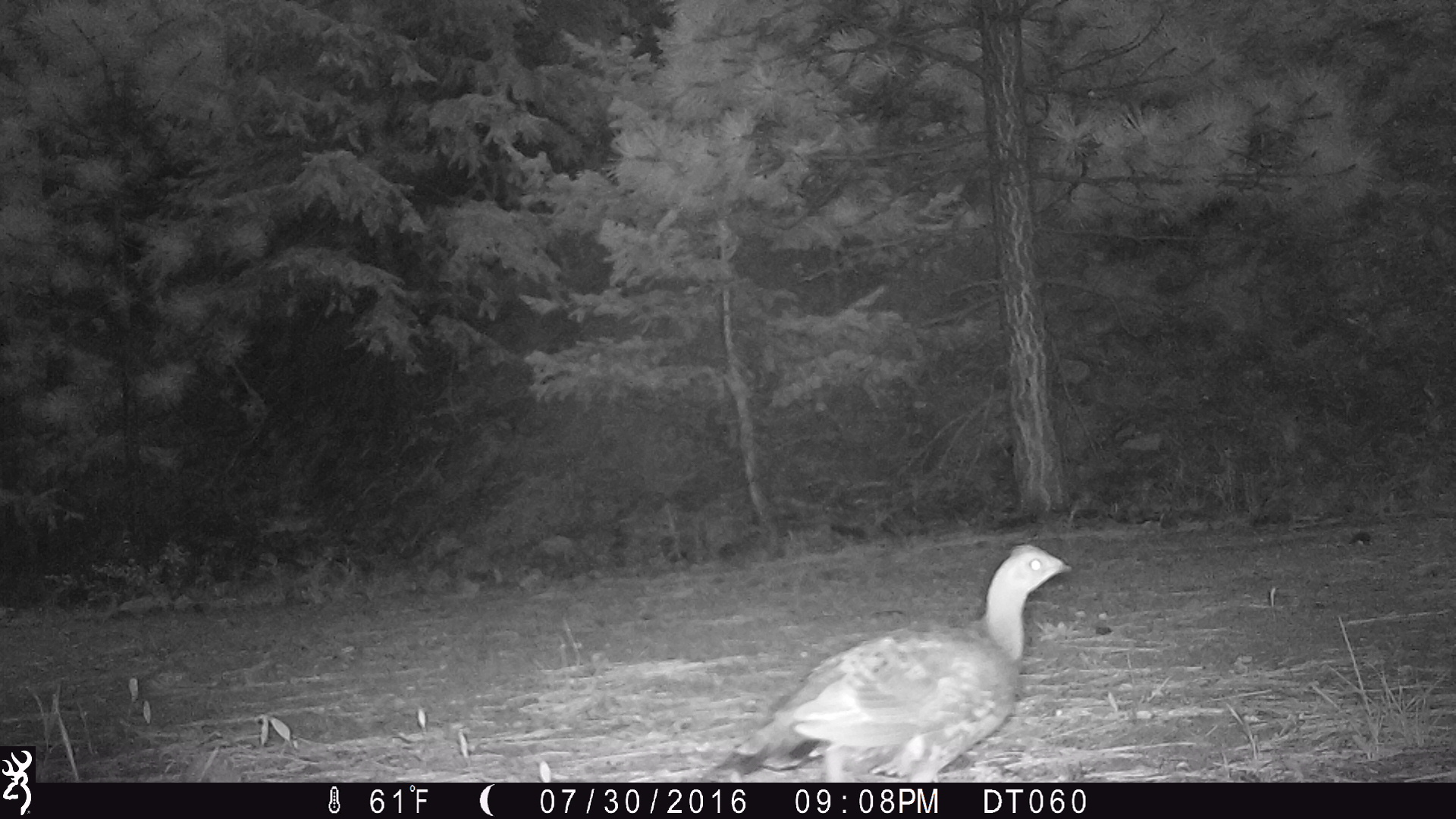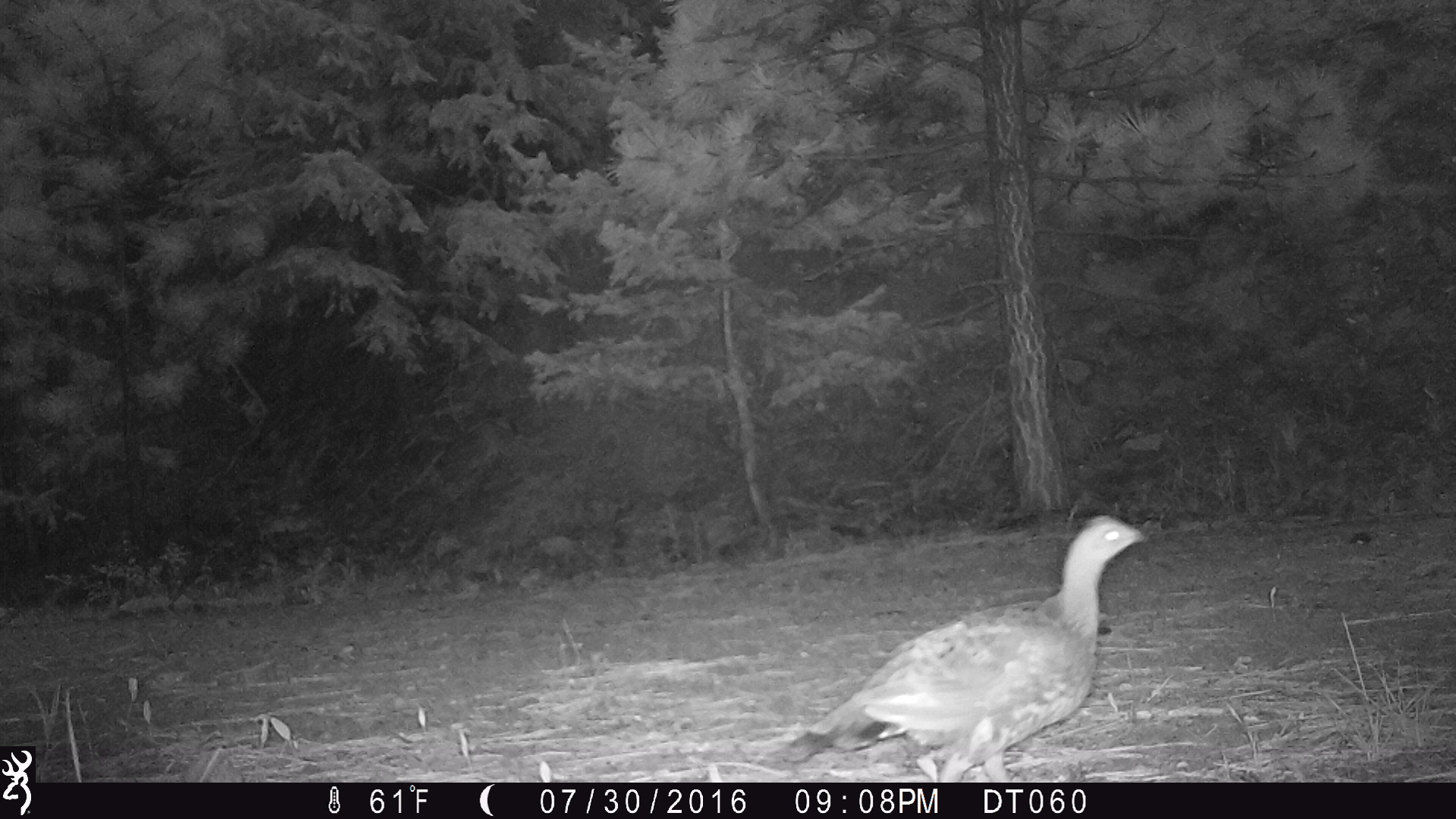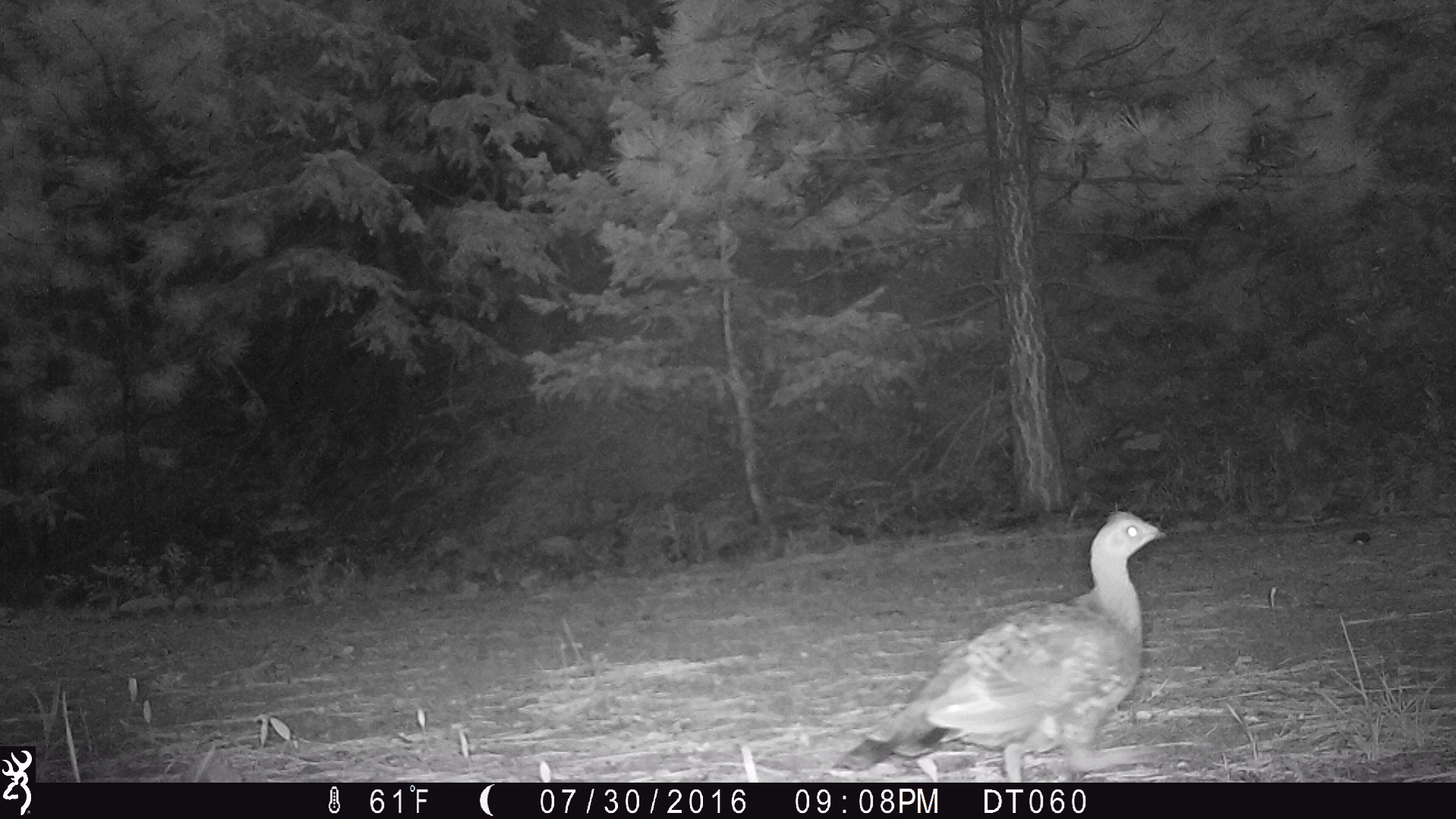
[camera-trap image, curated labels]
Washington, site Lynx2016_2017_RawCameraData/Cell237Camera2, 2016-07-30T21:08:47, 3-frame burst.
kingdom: Animalia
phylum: Chordata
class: Aves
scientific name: Aves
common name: birds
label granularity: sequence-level